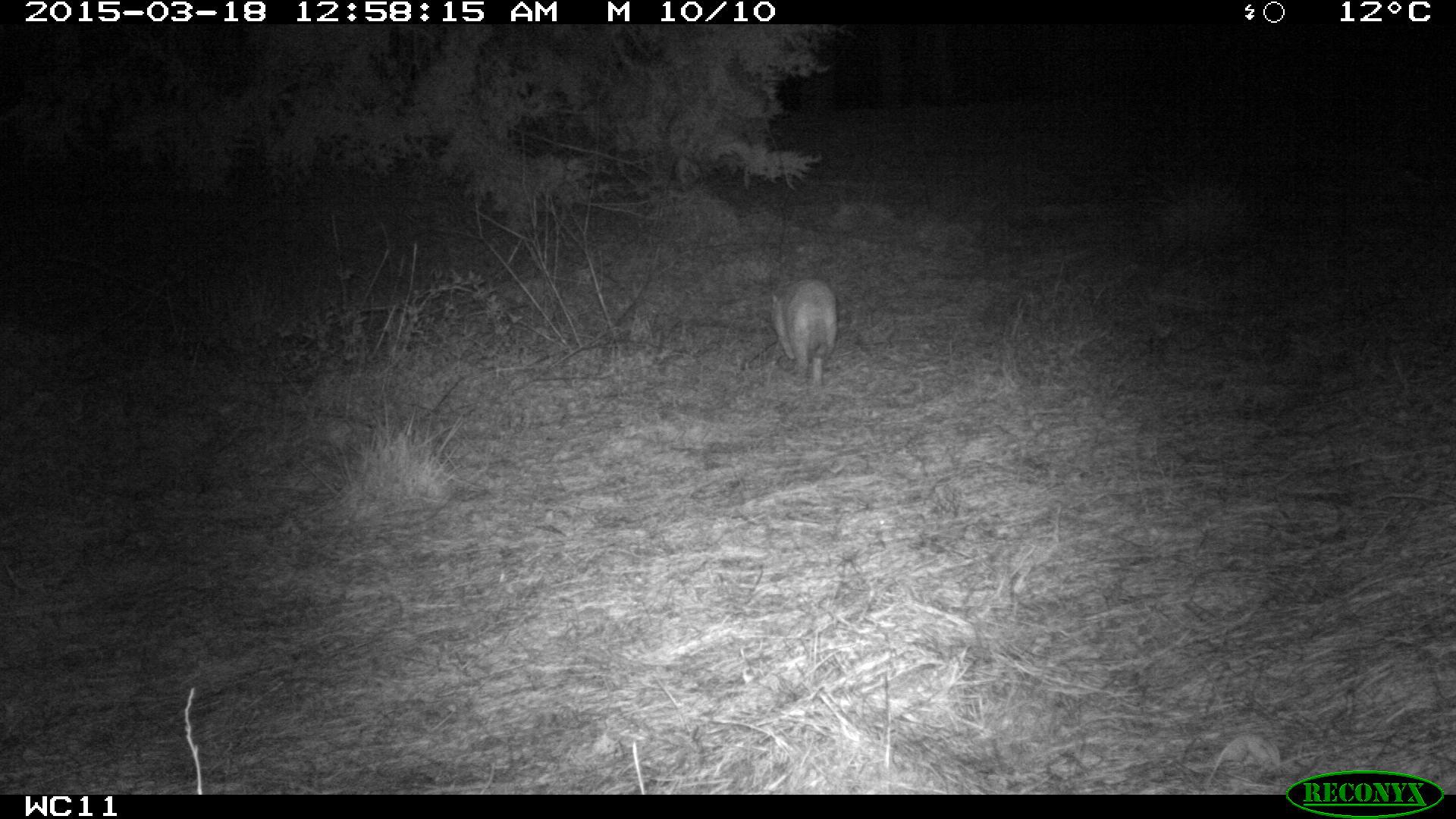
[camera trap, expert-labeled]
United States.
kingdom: Animalia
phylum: Chordata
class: Mammalia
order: Carnivora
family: Felidae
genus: Felis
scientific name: Felis catus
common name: domestic cat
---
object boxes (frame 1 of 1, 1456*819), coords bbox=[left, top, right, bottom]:
Domestic Cat: bbox=[757, 266, 843, 400]